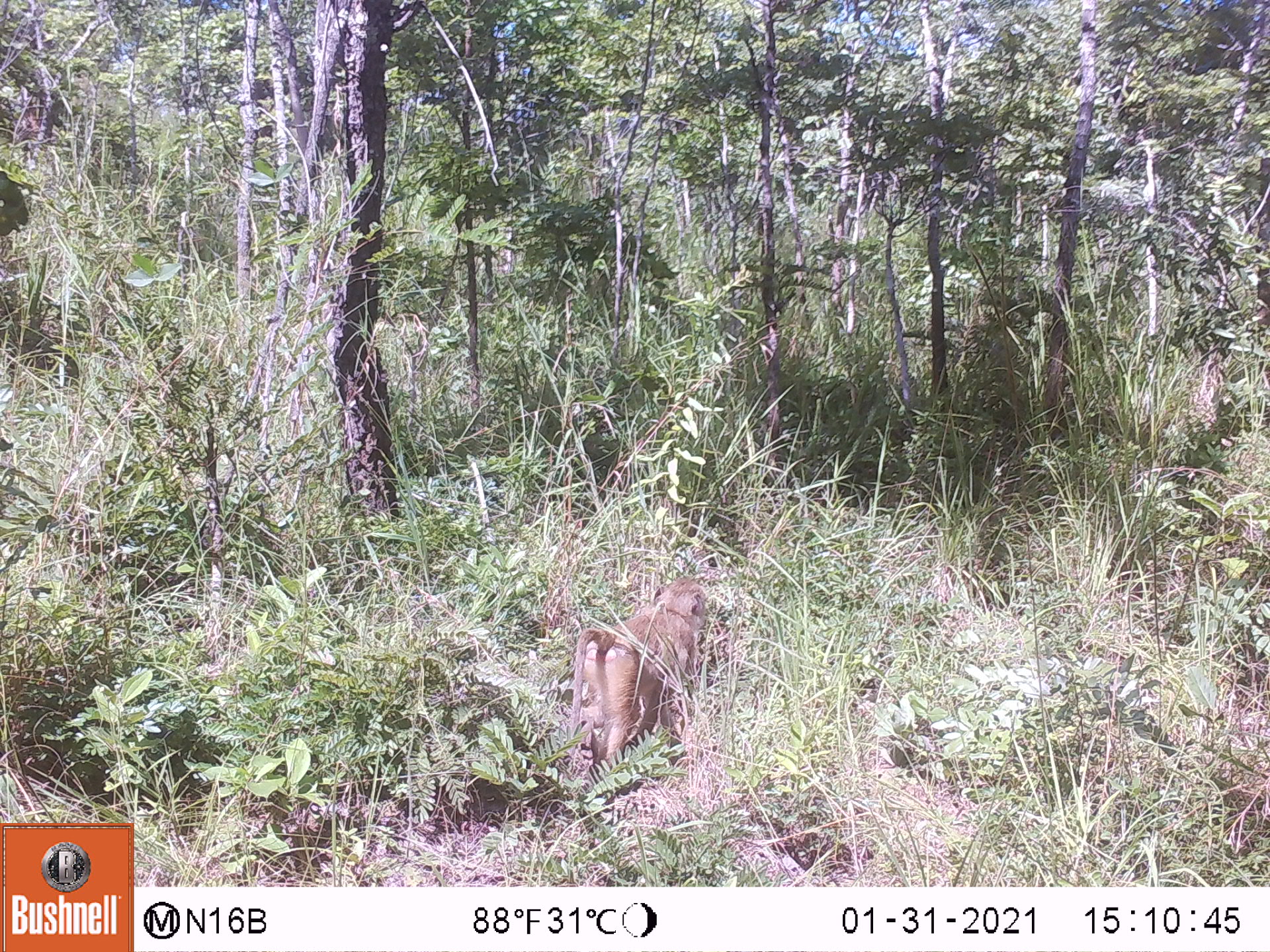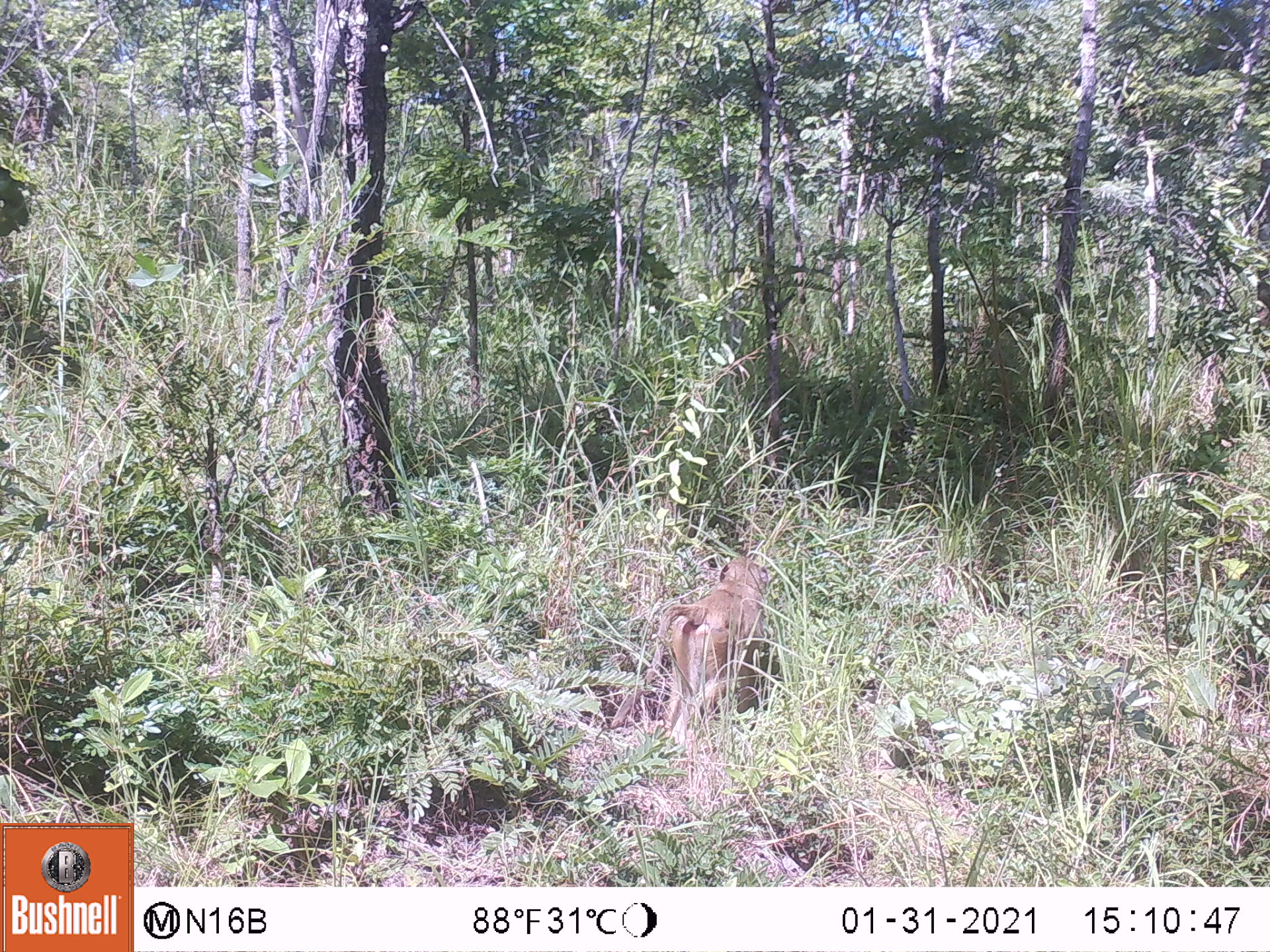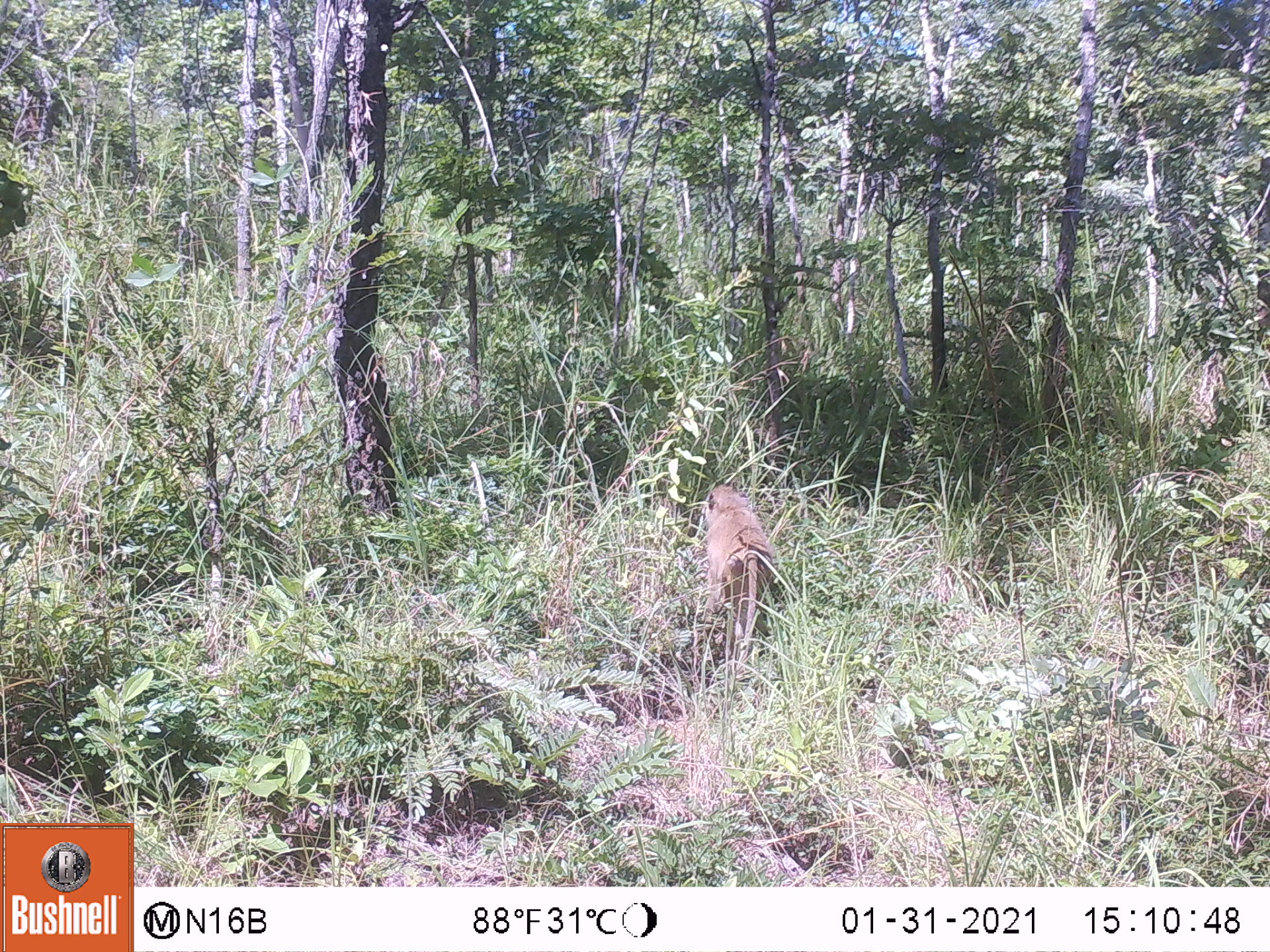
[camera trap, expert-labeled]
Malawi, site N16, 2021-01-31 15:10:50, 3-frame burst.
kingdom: Animalia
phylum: Chordata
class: Mammalia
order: Primates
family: Cercopithecidae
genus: Papio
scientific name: Papio cynocephalus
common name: yellow baboon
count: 1